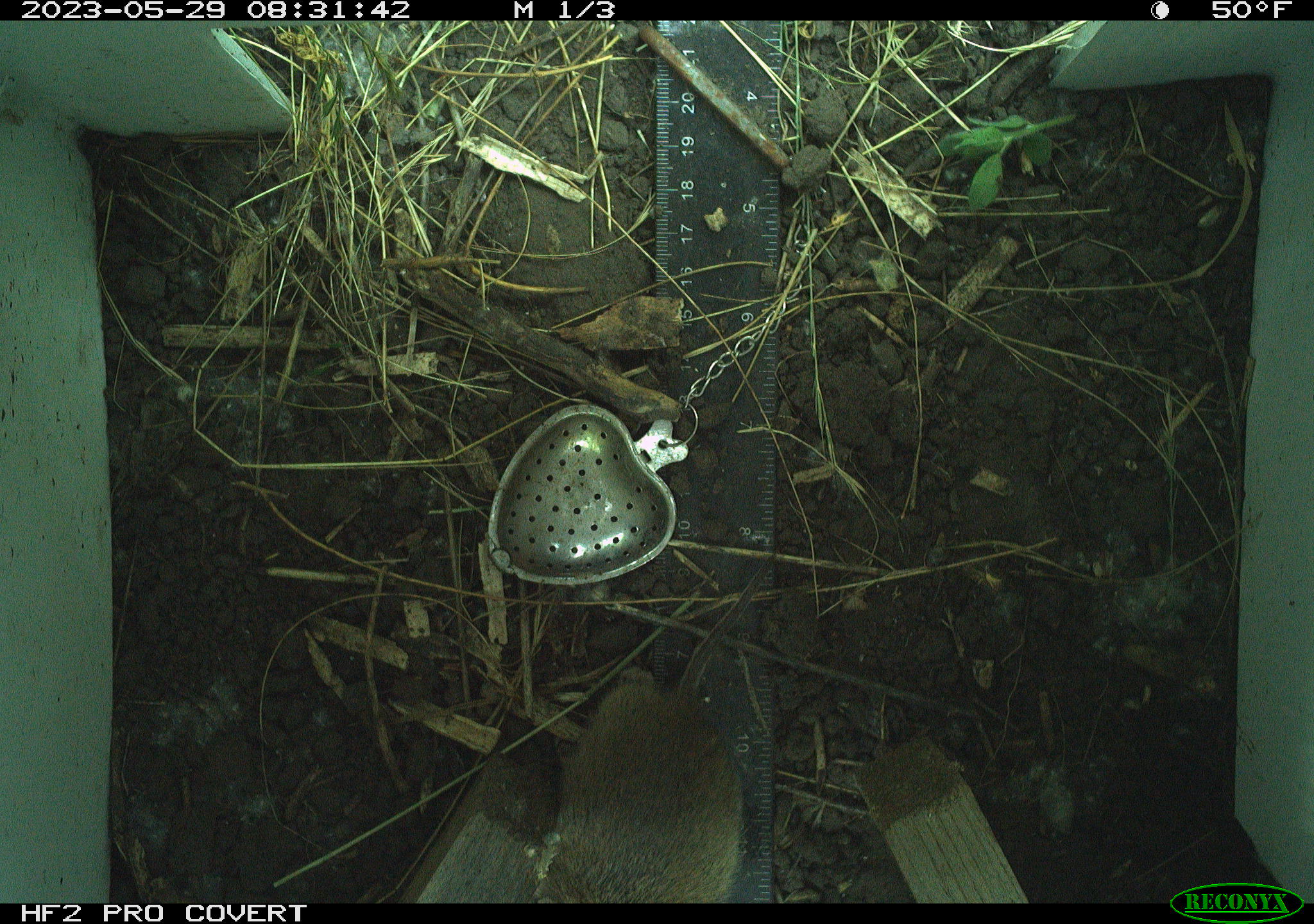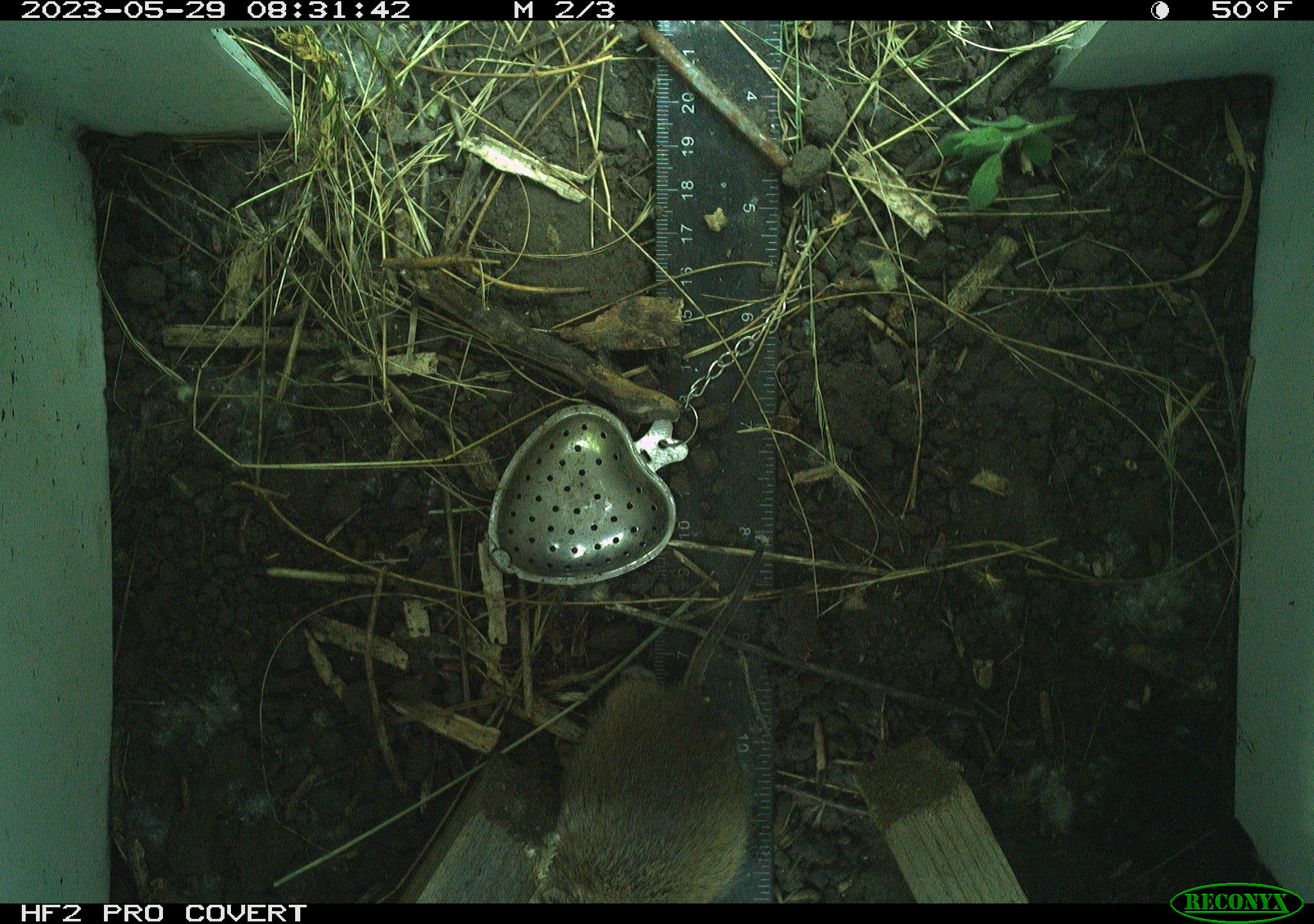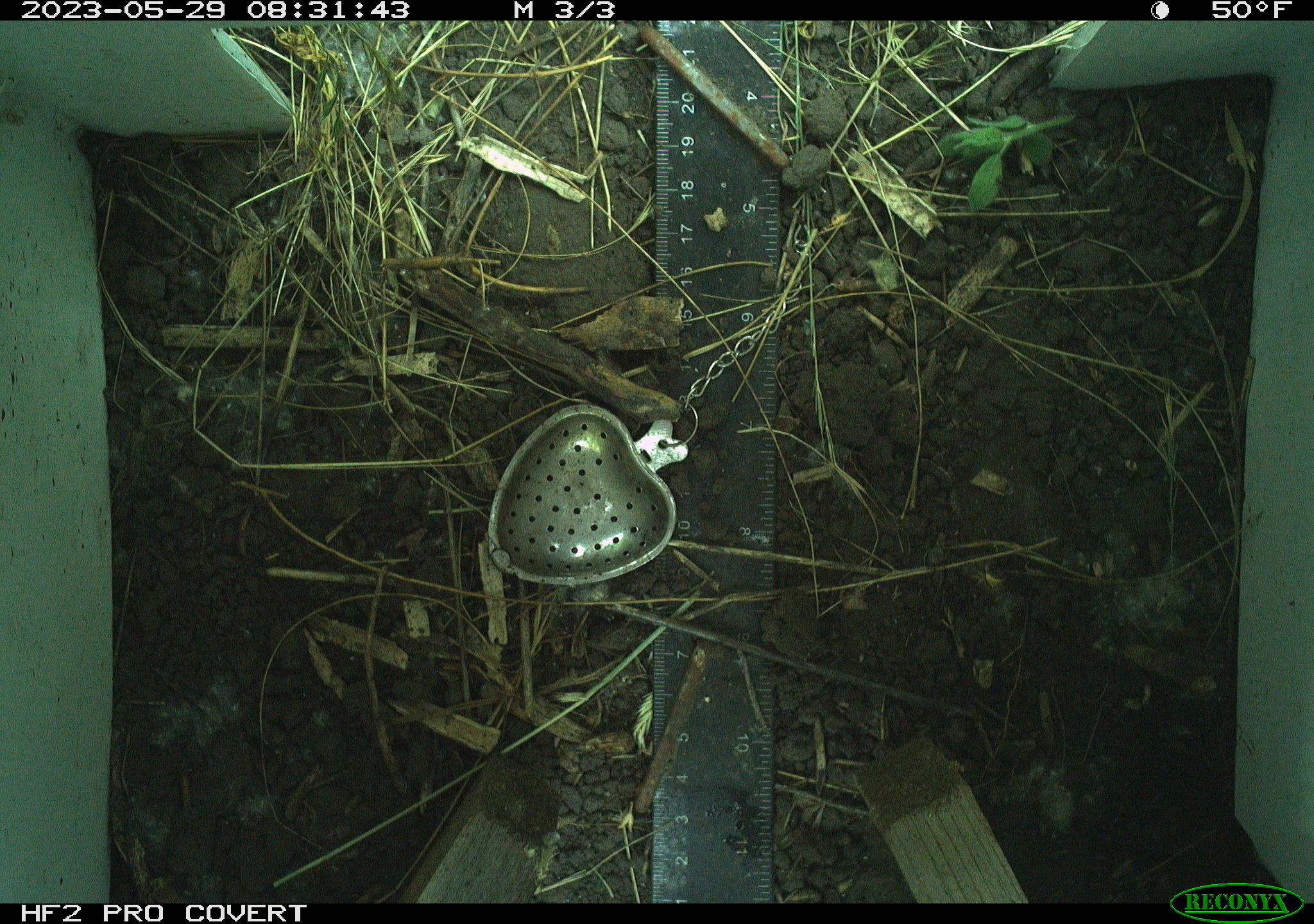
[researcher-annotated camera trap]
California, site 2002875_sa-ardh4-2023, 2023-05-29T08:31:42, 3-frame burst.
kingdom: Animalia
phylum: Chordata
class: Mammalia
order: Rodentia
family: Cricetidae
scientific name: Arvicolinae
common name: voles, lemmings, and muskrats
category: arvicolinae subfamily